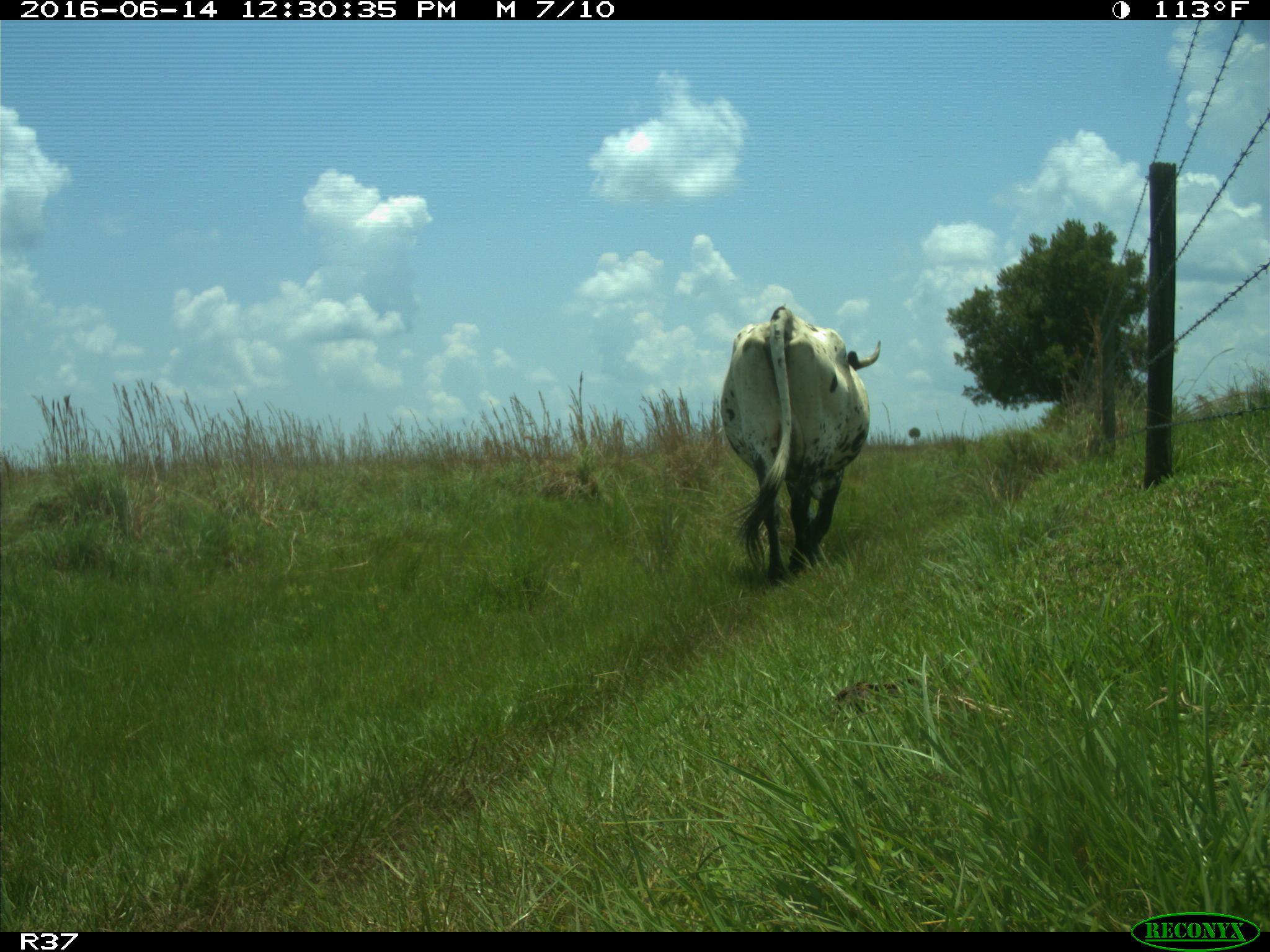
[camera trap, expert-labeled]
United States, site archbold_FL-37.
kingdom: Animalia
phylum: Chordata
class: Mammalia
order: Artiodactyla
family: Bovidae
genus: Bos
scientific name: Bos taurus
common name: domestic cow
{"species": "Bos taurus (domestic cow)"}